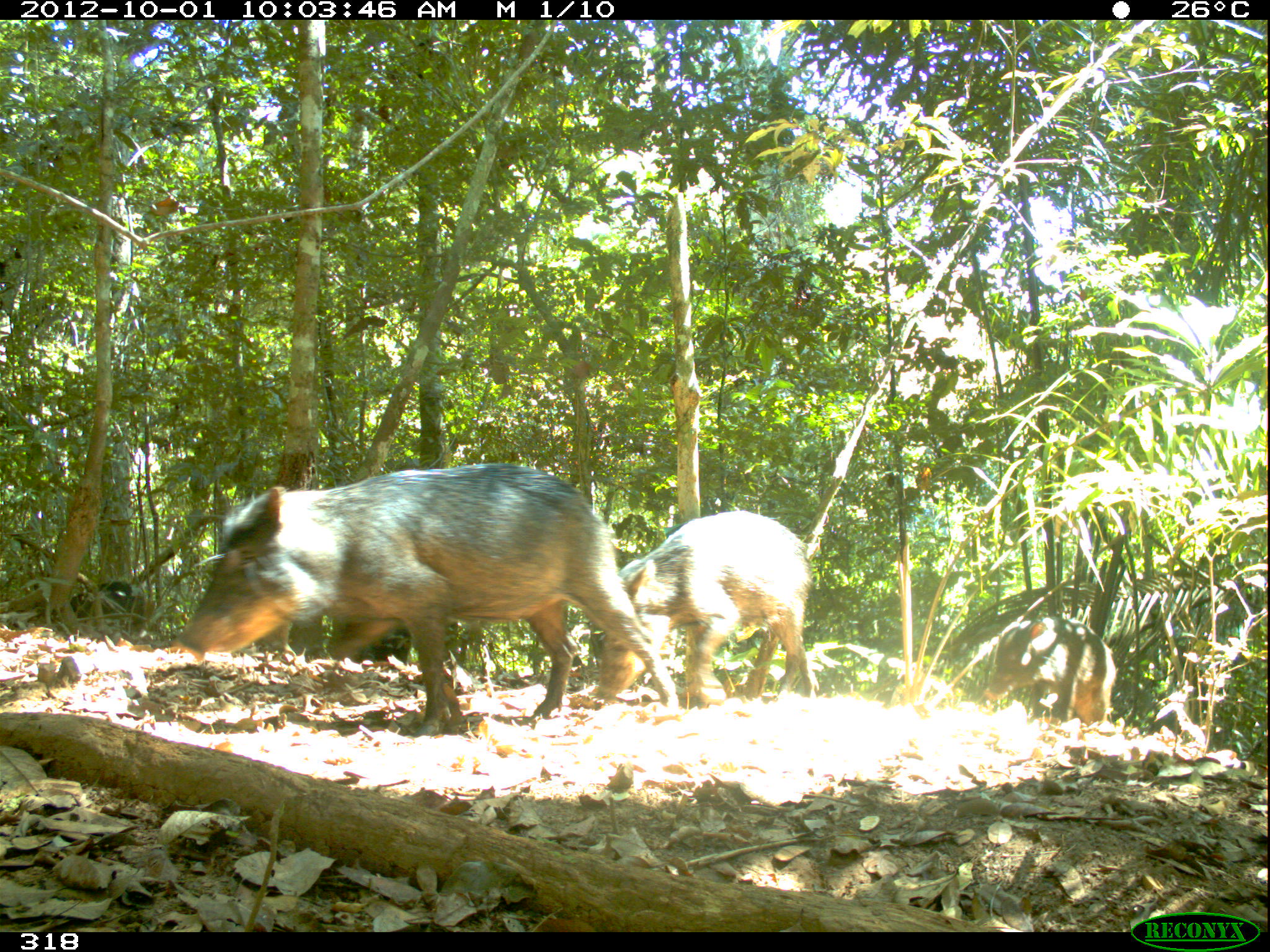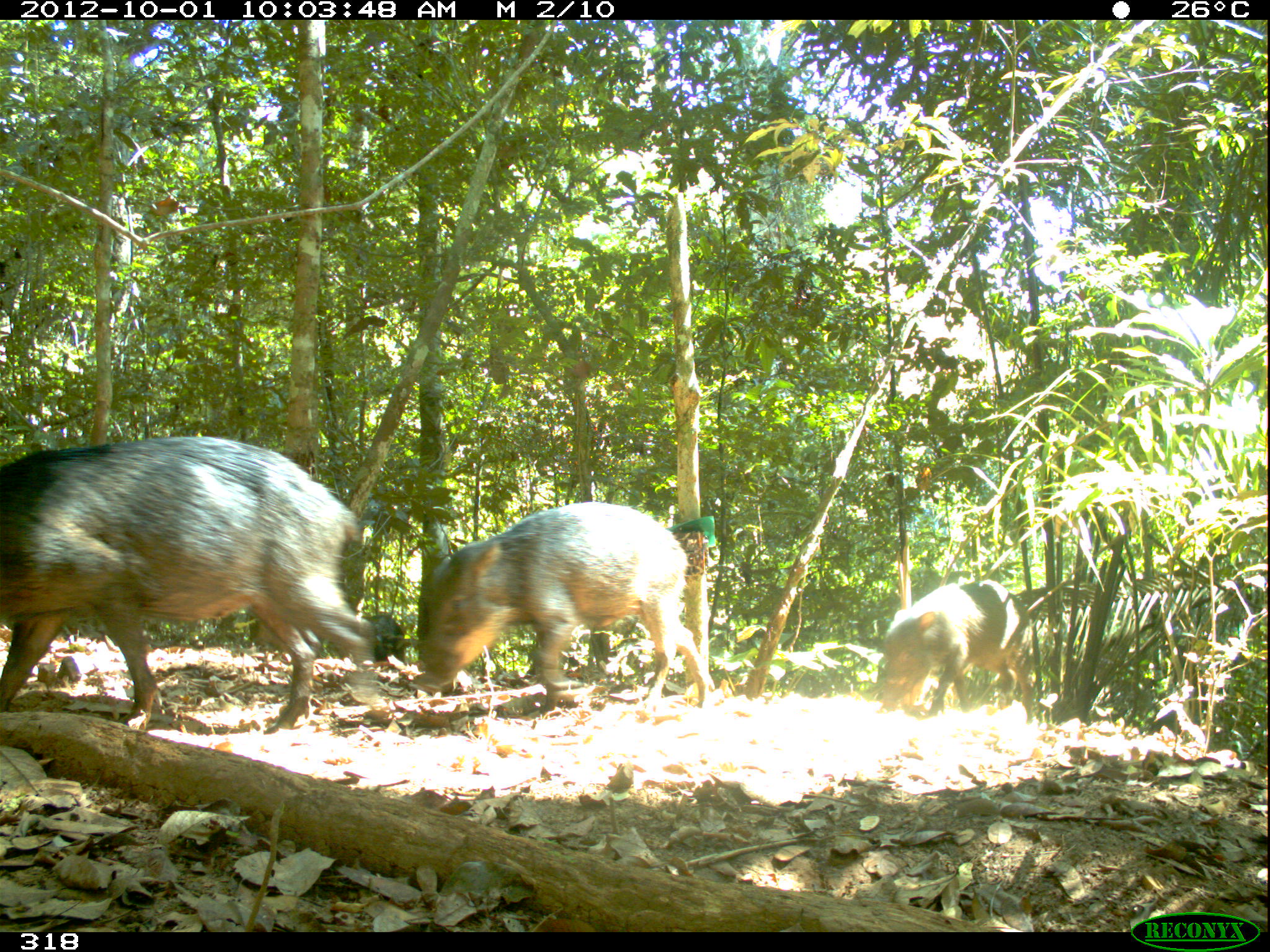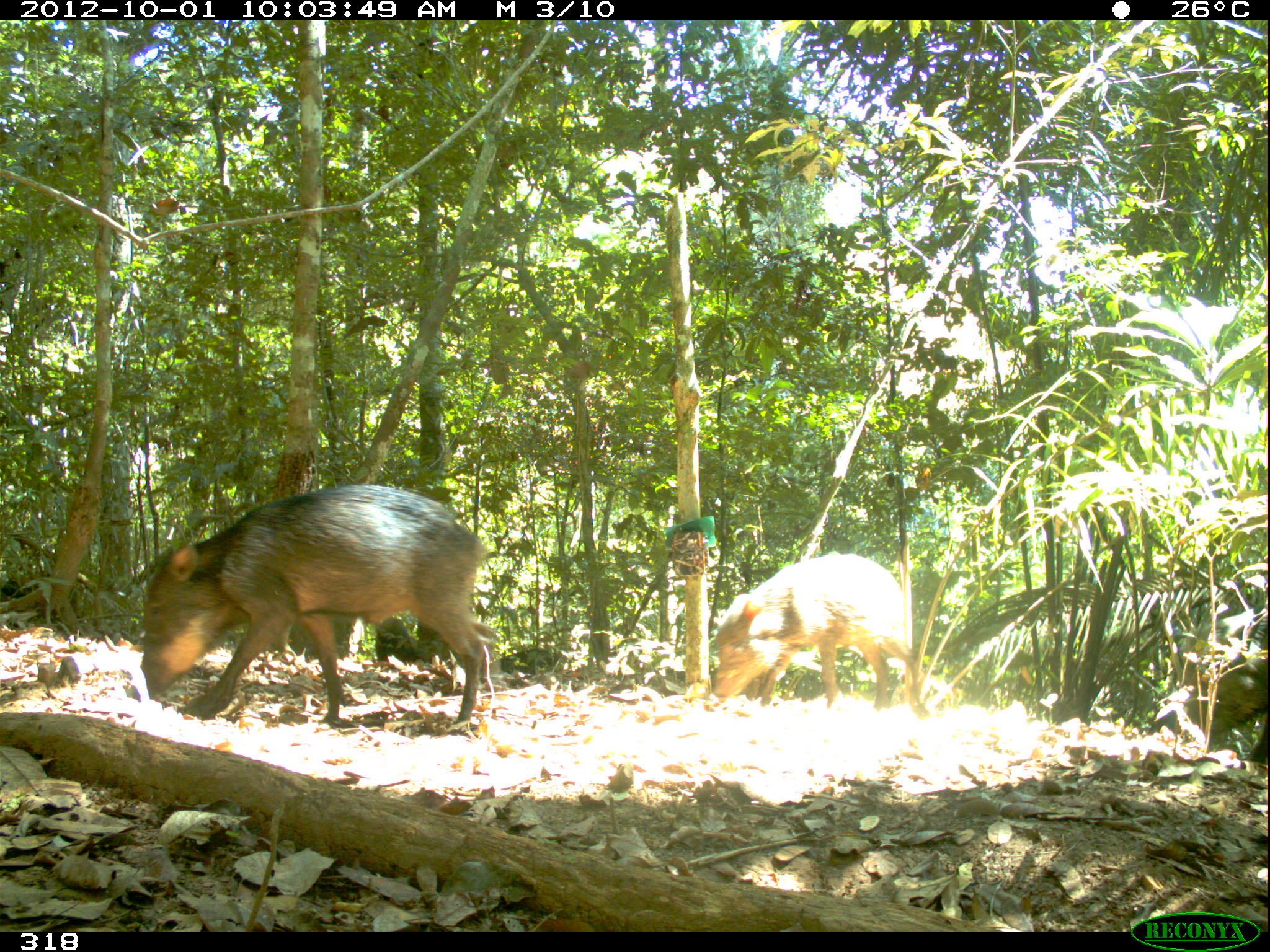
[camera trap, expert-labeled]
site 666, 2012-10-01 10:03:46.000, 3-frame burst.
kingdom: Animalia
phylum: Chordata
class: Mammalia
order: Artiodactyla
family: Tayassuidae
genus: Tayassu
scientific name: Tayassu pecari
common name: white-lipped peccary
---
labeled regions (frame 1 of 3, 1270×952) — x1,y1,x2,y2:
tayassu pecari: 169,459,680,734; 590,509,818,699; 980,614,1120,726; 69,579,152,631; 354,627,411,663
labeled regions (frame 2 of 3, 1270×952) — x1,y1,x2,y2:
tayassu pecari: 0,432,380,731; 404,501,710,704; 872,577,1036,713; 363,611,401,660